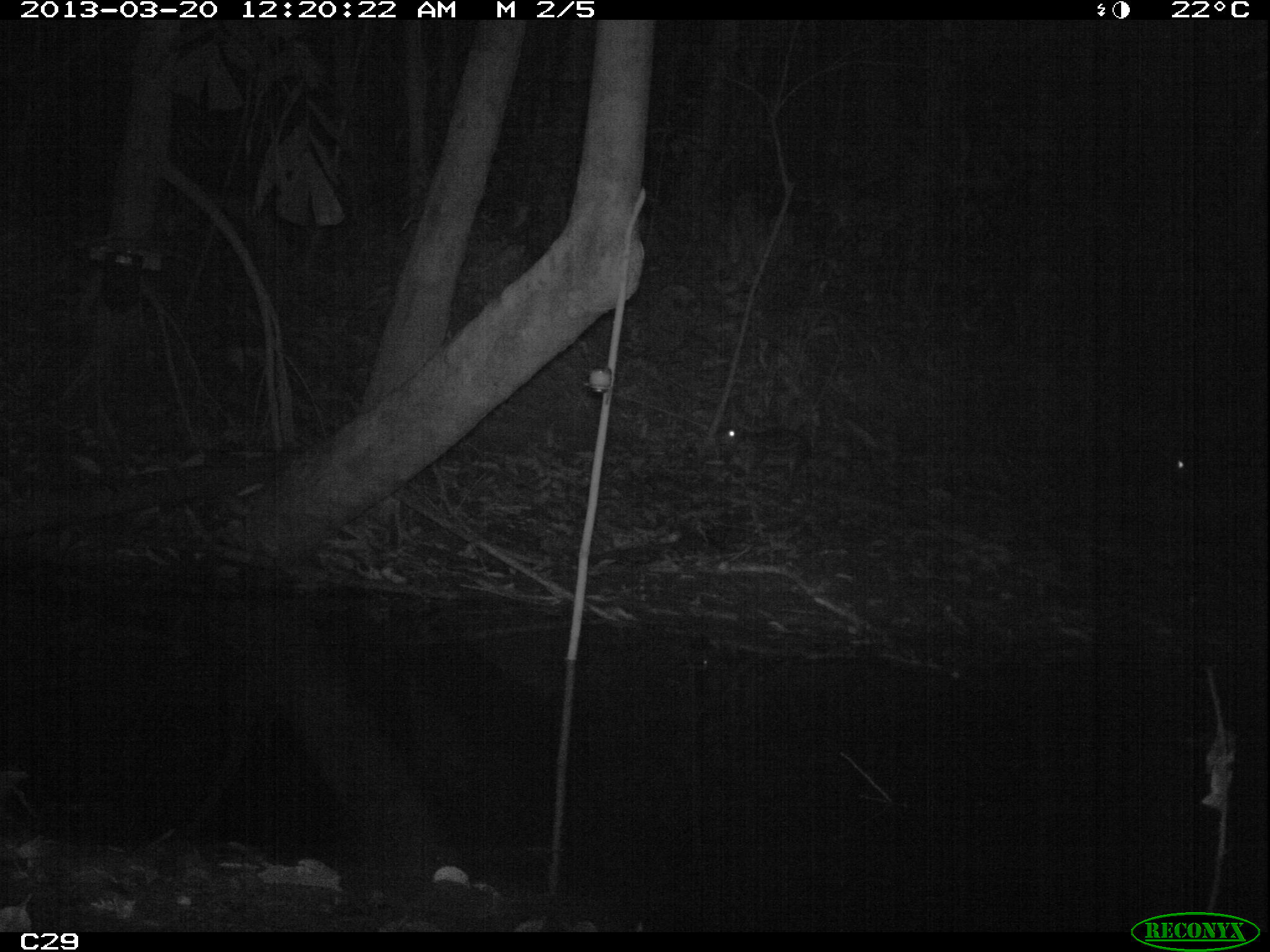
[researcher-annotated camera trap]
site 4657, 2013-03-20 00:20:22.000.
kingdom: Animalia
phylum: Chordata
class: Mammalia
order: Rodentia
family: Cuniculidae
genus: Cuniculus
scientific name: Cuniculus paca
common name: spotted paca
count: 2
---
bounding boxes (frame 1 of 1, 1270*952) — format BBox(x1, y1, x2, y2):
cuniculus paca: BBox(713, 424, 835, 484)